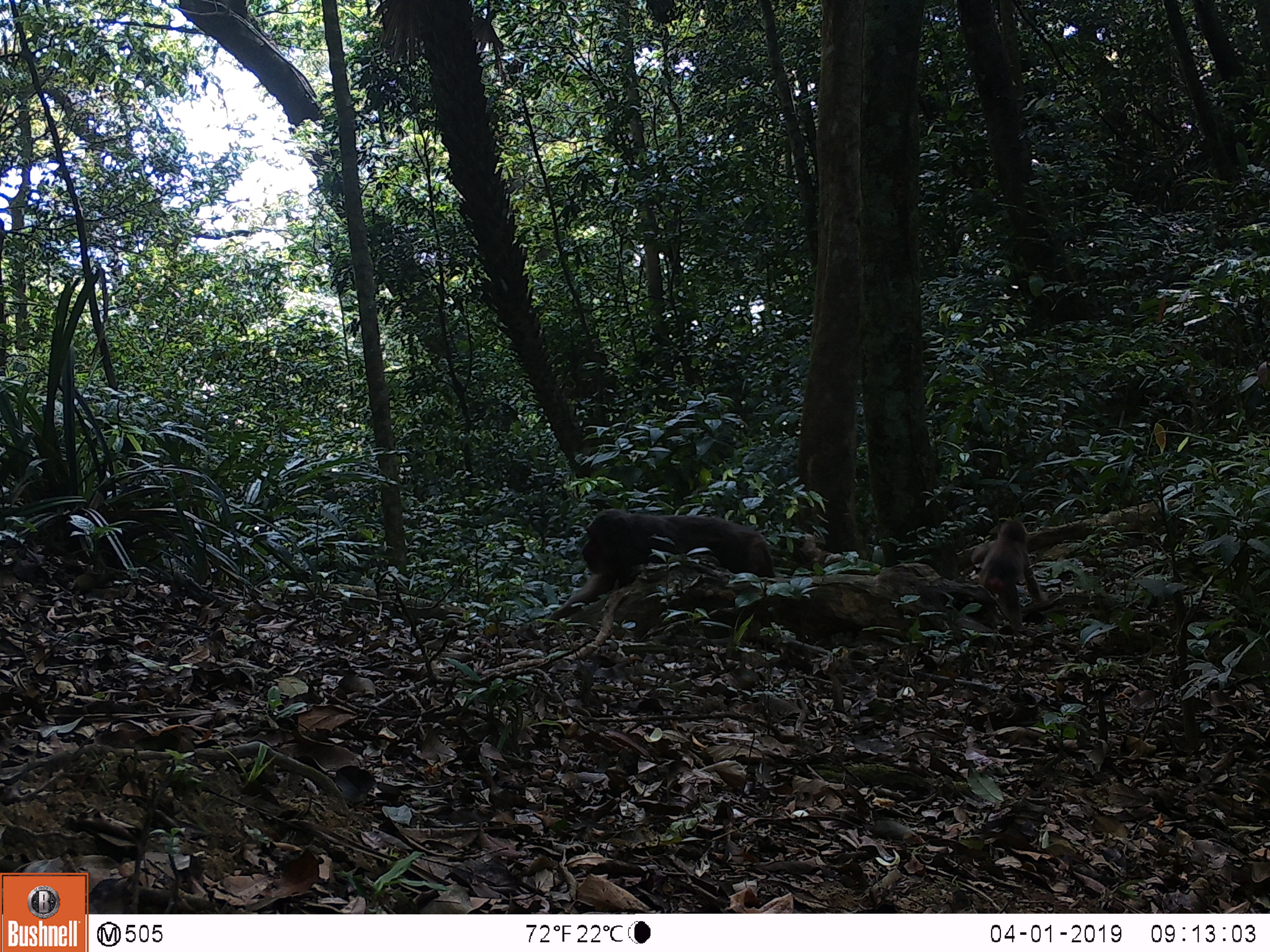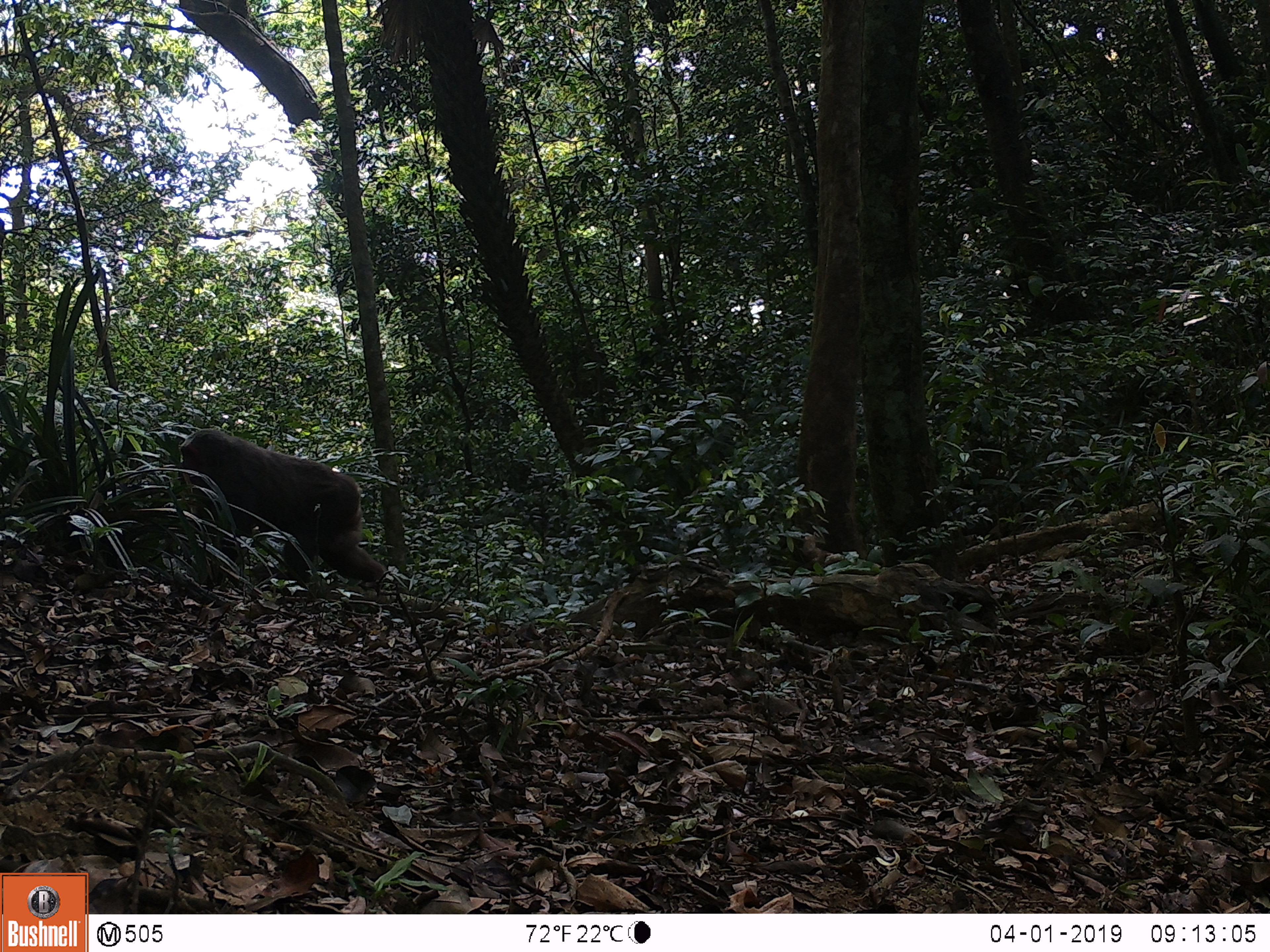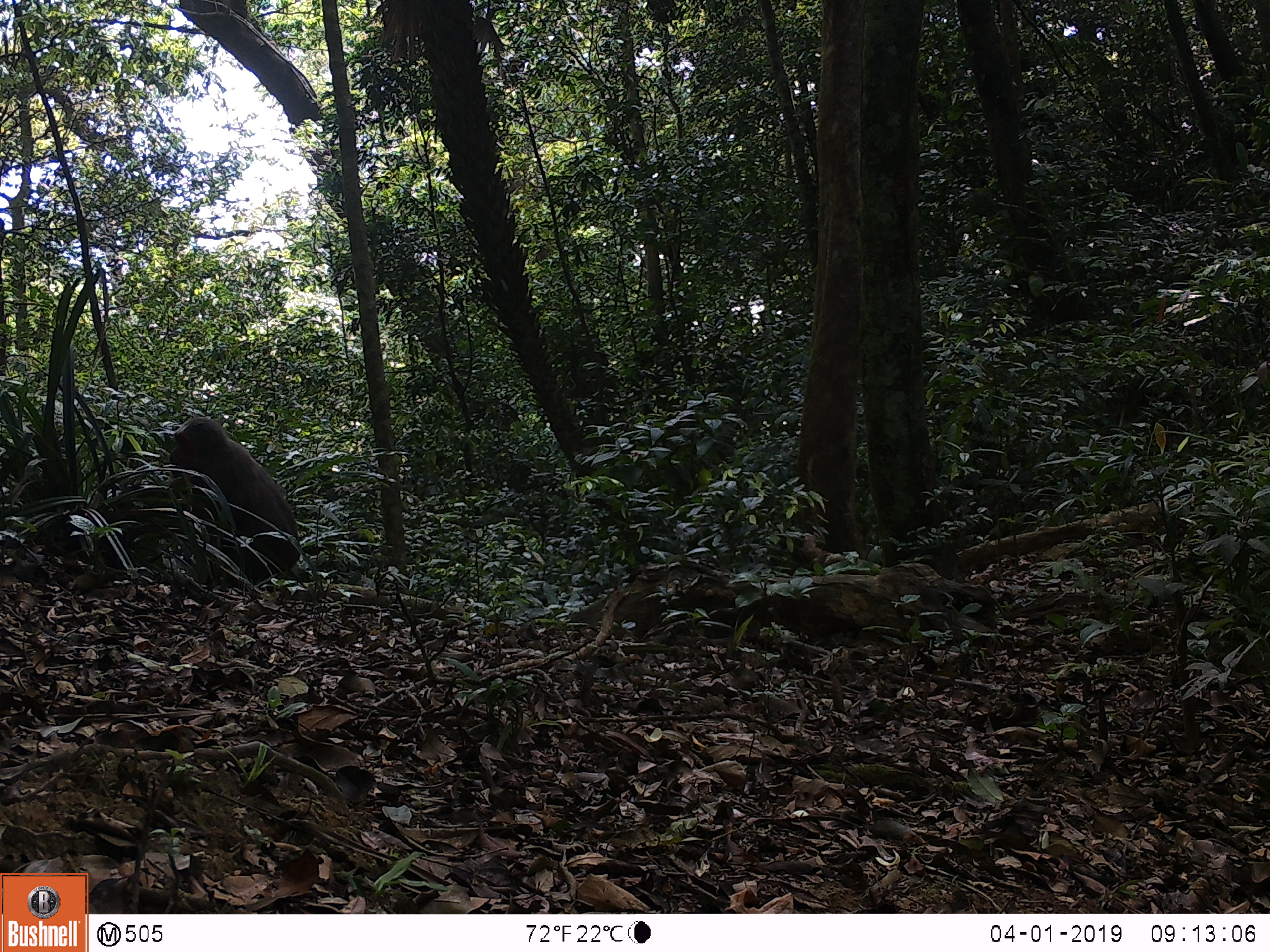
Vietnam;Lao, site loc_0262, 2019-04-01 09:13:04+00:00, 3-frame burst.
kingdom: Animalia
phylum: Chordata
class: Mammalia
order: Primates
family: Cercopithecidae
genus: Macaca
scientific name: Macaca arctoides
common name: stump-tailed macaque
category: stump tailed macaque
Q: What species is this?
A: Stump tailed macaque (stump-tailed macaque) (Macaca arctoides).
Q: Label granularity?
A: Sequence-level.